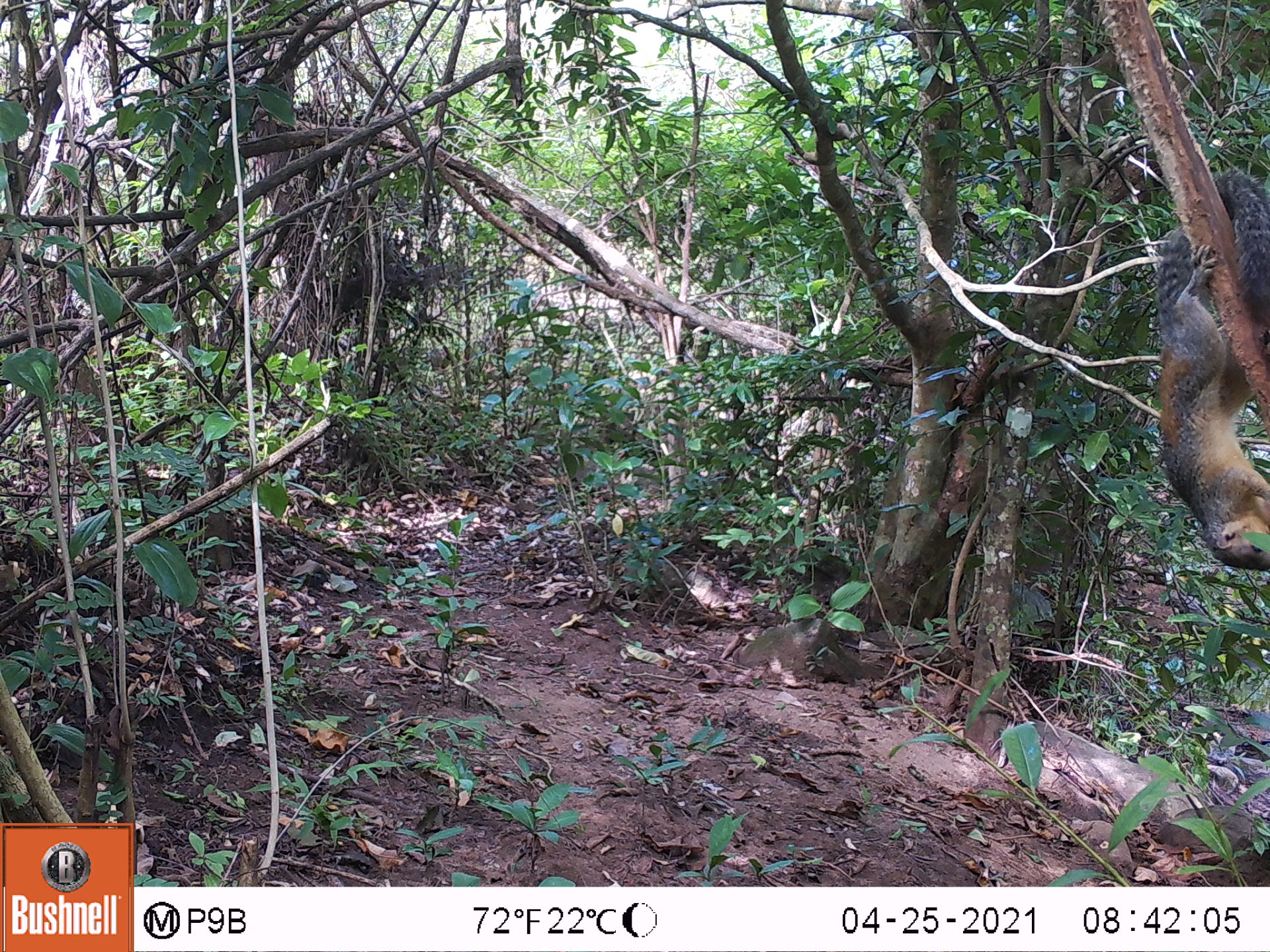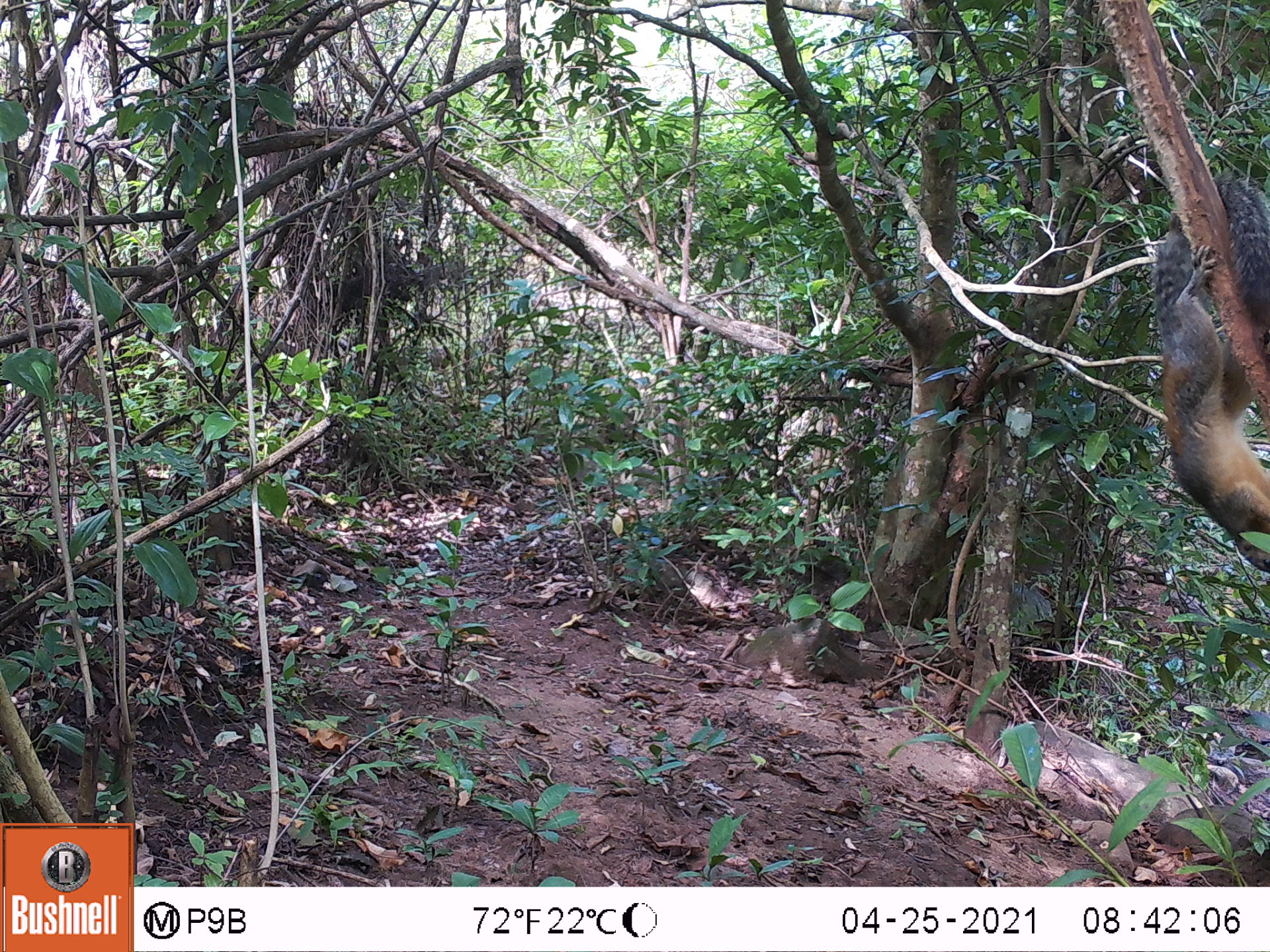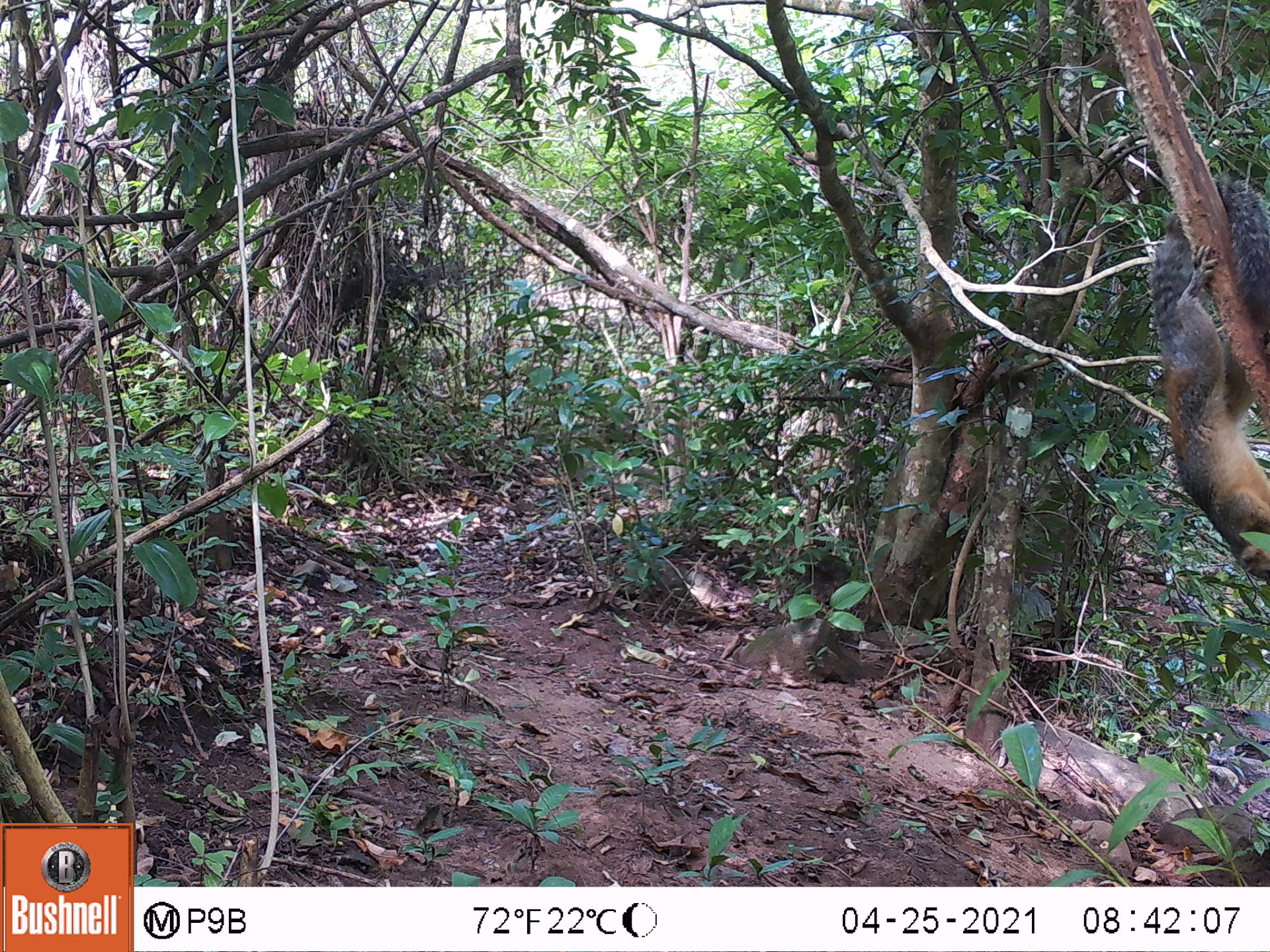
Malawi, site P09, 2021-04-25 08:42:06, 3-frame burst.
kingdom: Animalia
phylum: Chordata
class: Mammalia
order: Rodentia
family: Sciuridae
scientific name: Sciuridae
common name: squirrel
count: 1